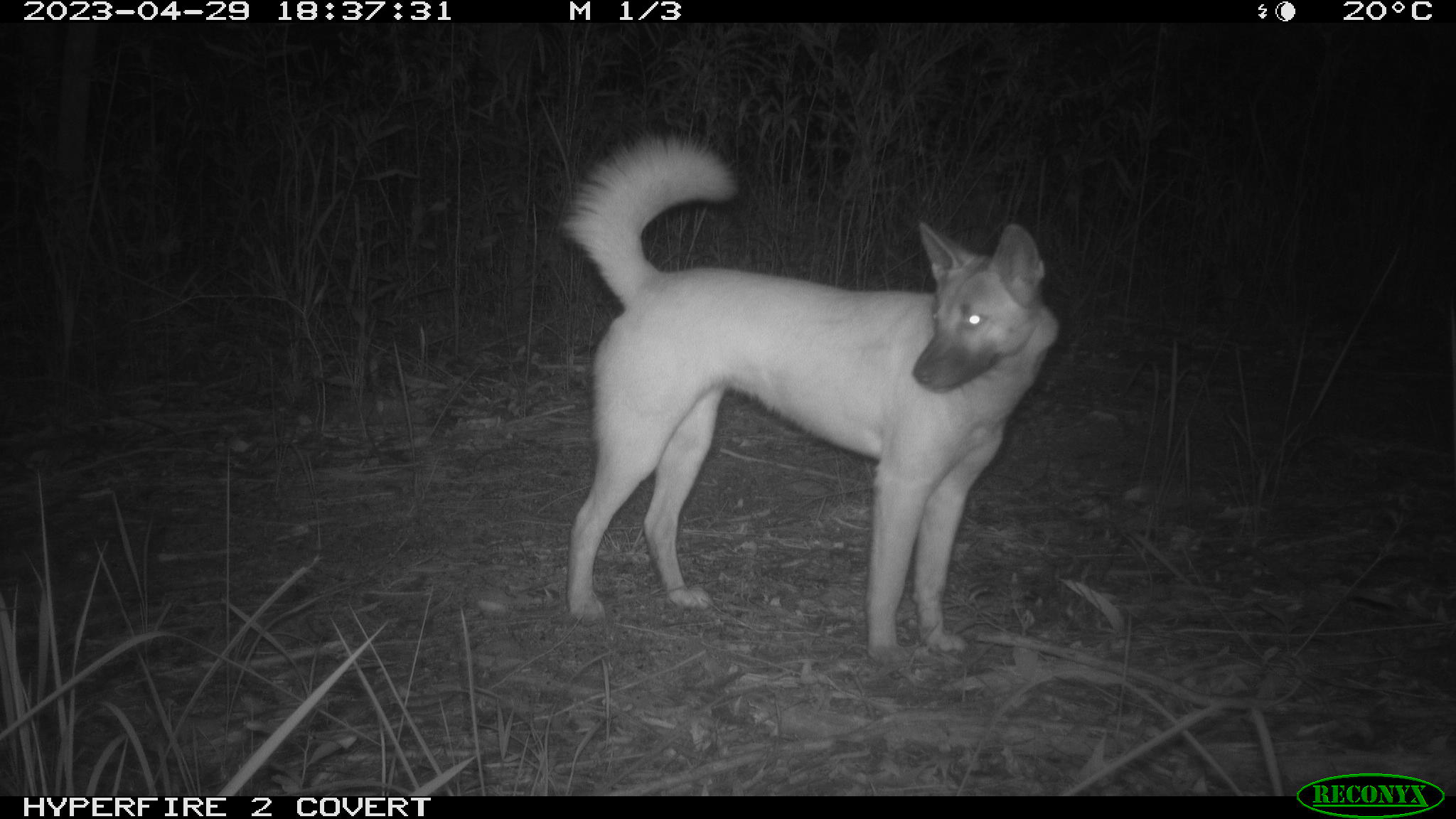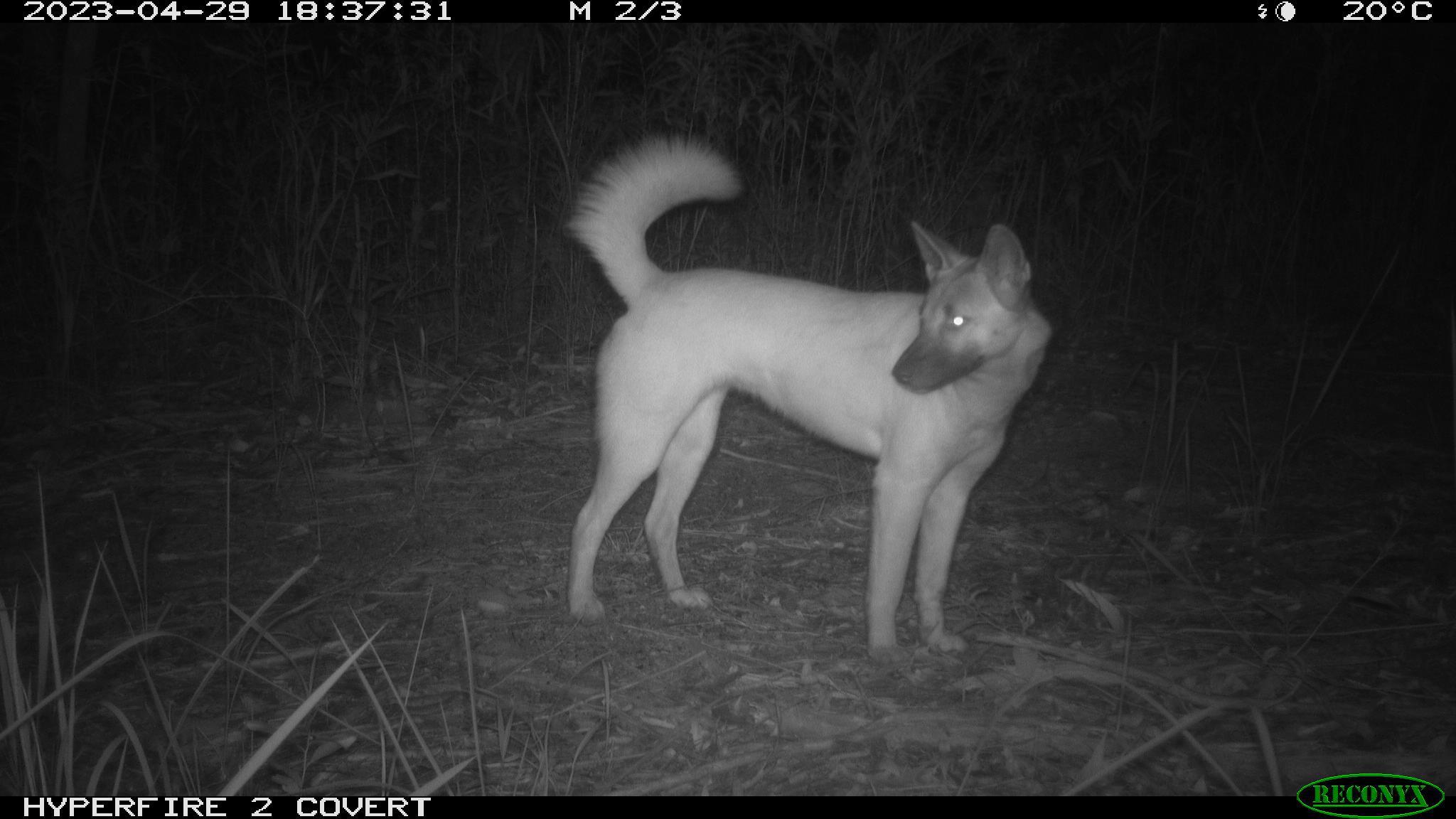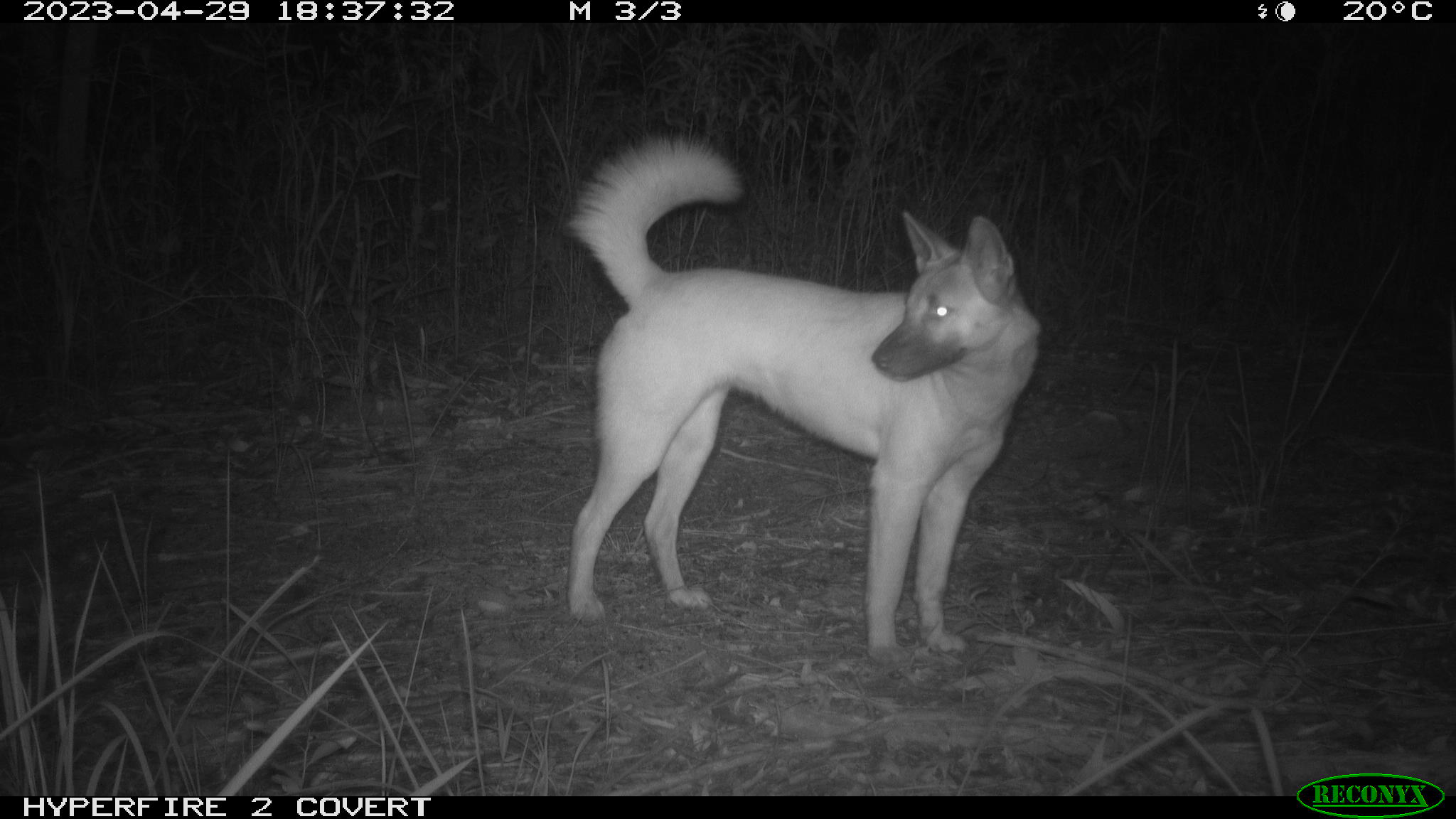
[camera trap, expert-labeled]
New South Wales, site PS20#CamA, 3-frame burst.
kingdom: Animalia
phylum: Chordata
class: Mammalia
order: Carnivora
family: Canidae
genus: Canis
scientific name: Canis familiaris dingo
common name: dingo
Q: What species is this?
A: Dingo (Canis familiaris dingo).